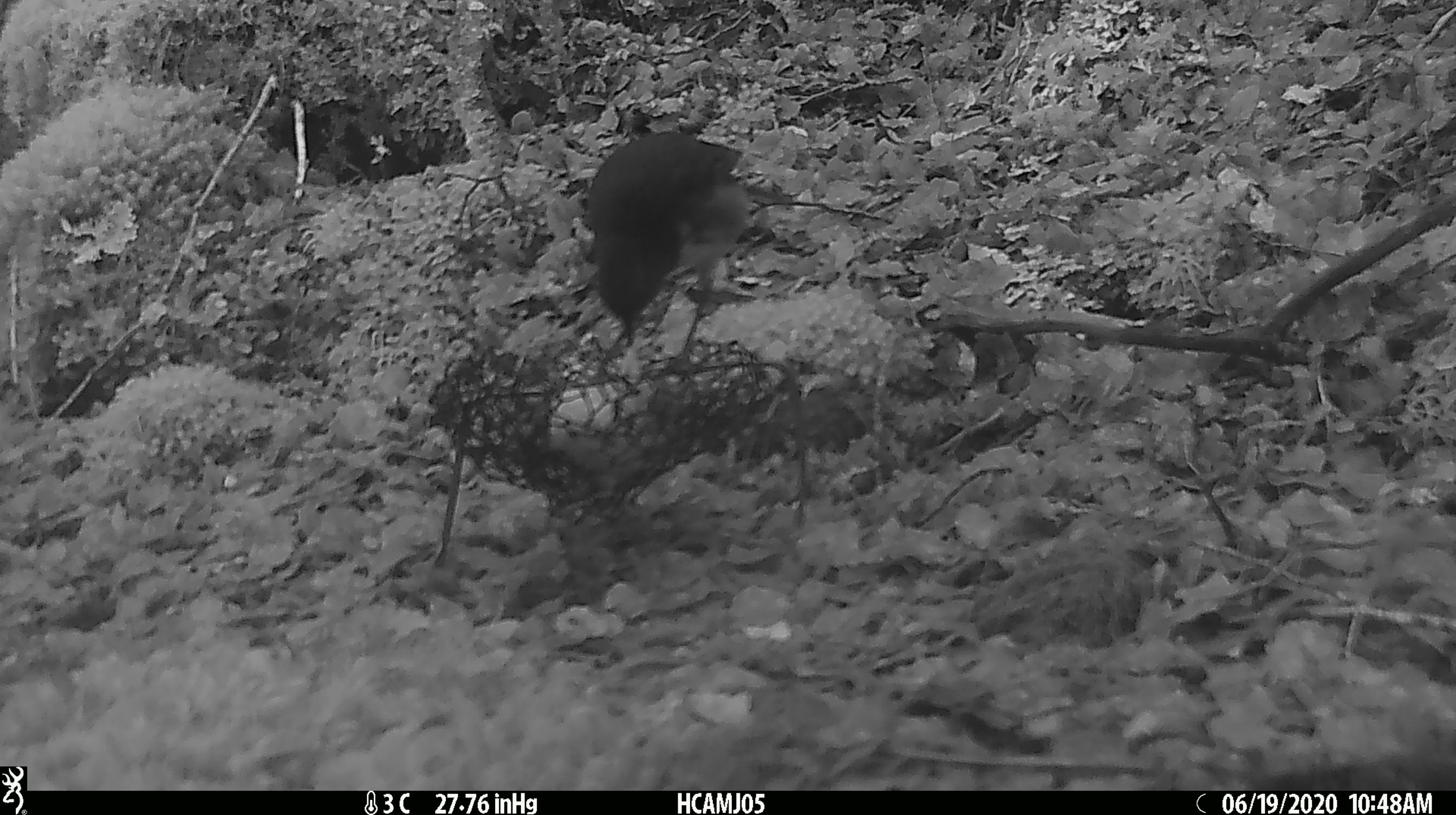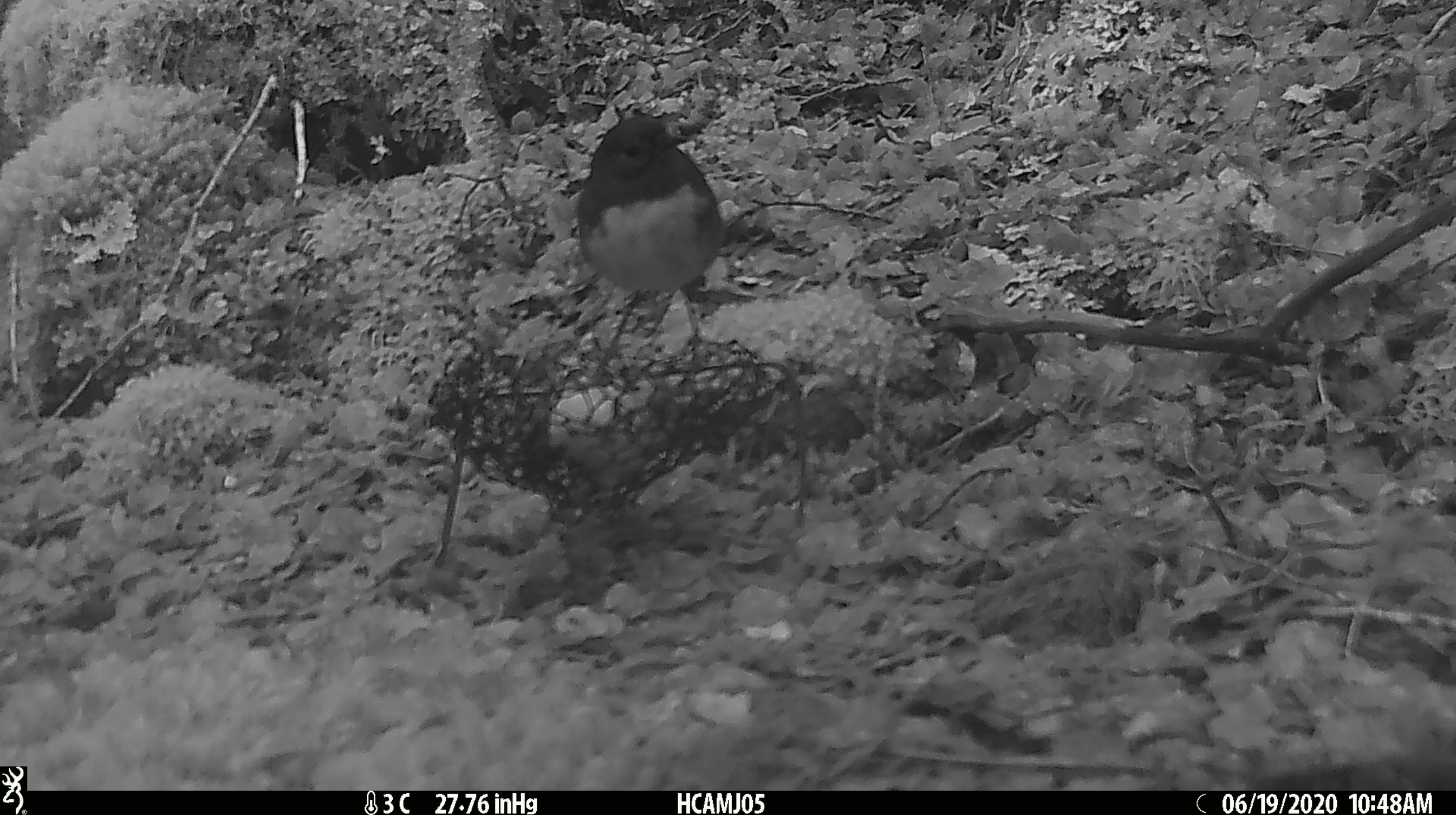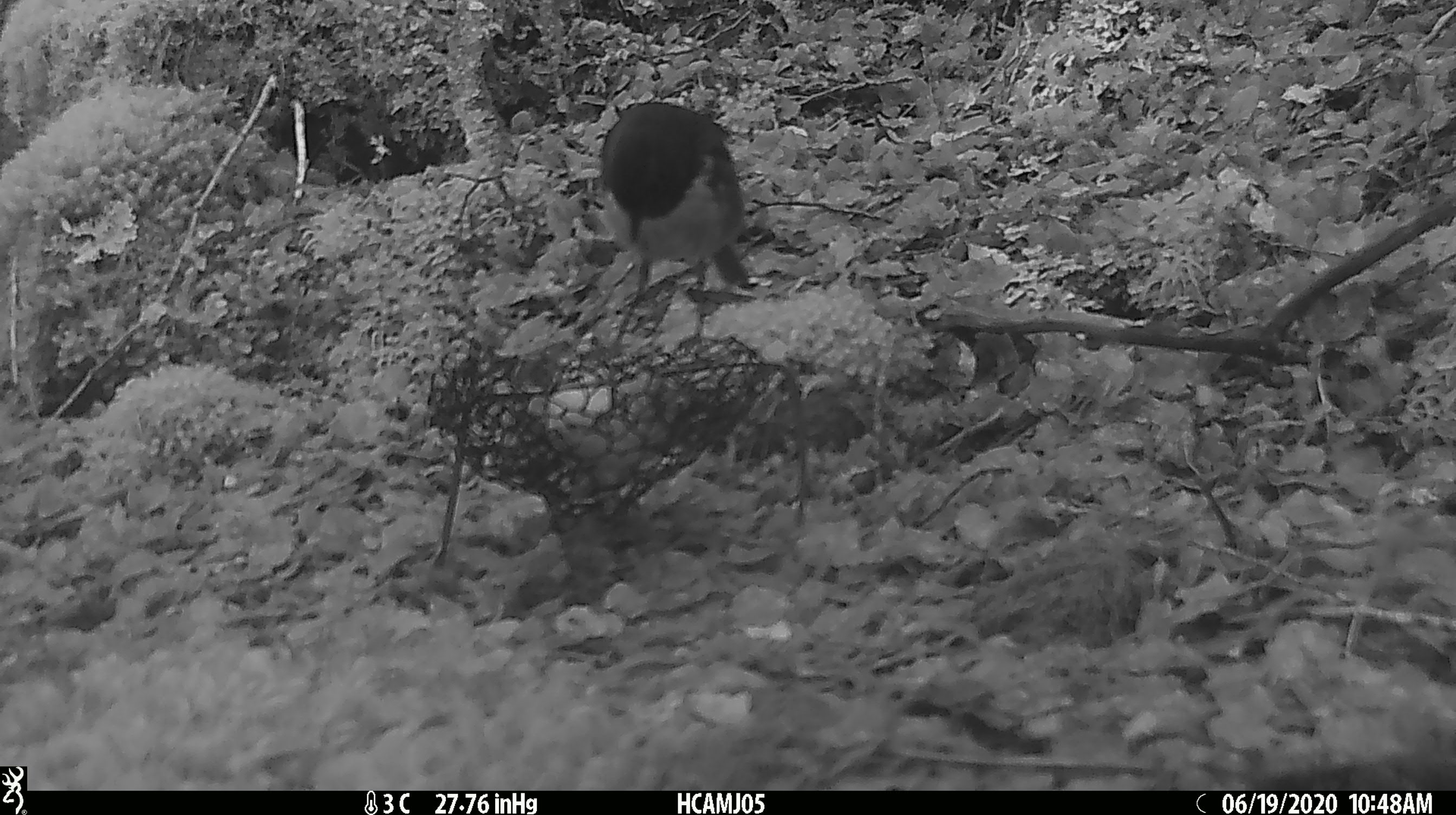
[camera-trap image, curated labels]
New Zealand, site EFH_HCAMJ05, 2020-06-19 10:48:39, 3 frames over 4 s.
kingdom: Animalia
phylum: Chordata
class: Aves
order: Passeriformes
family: Petroicidae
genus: Petroica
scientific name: Petroica australis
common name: new zealand robin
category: robin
Robin (new zealand robin) (Petroica australis).